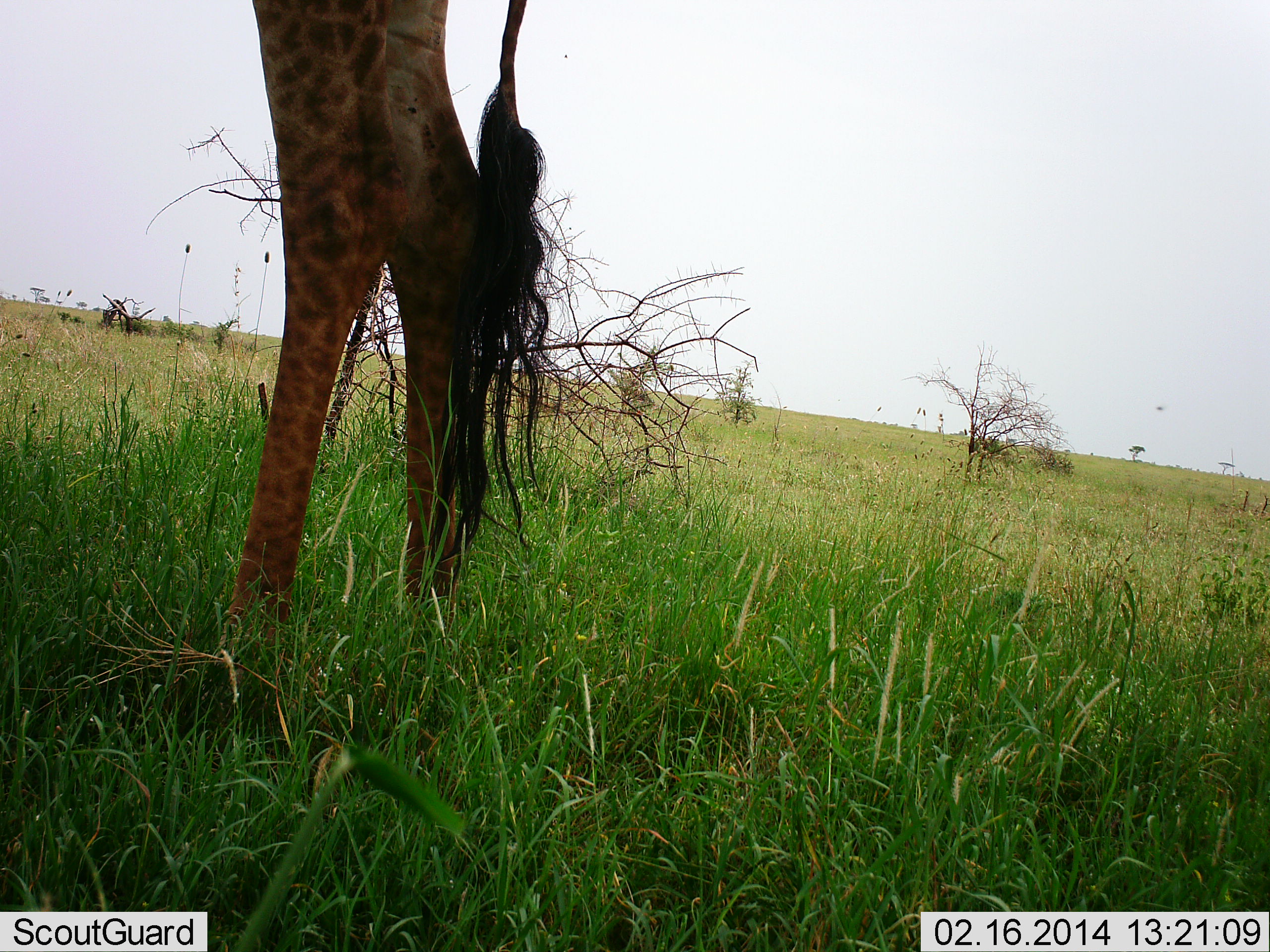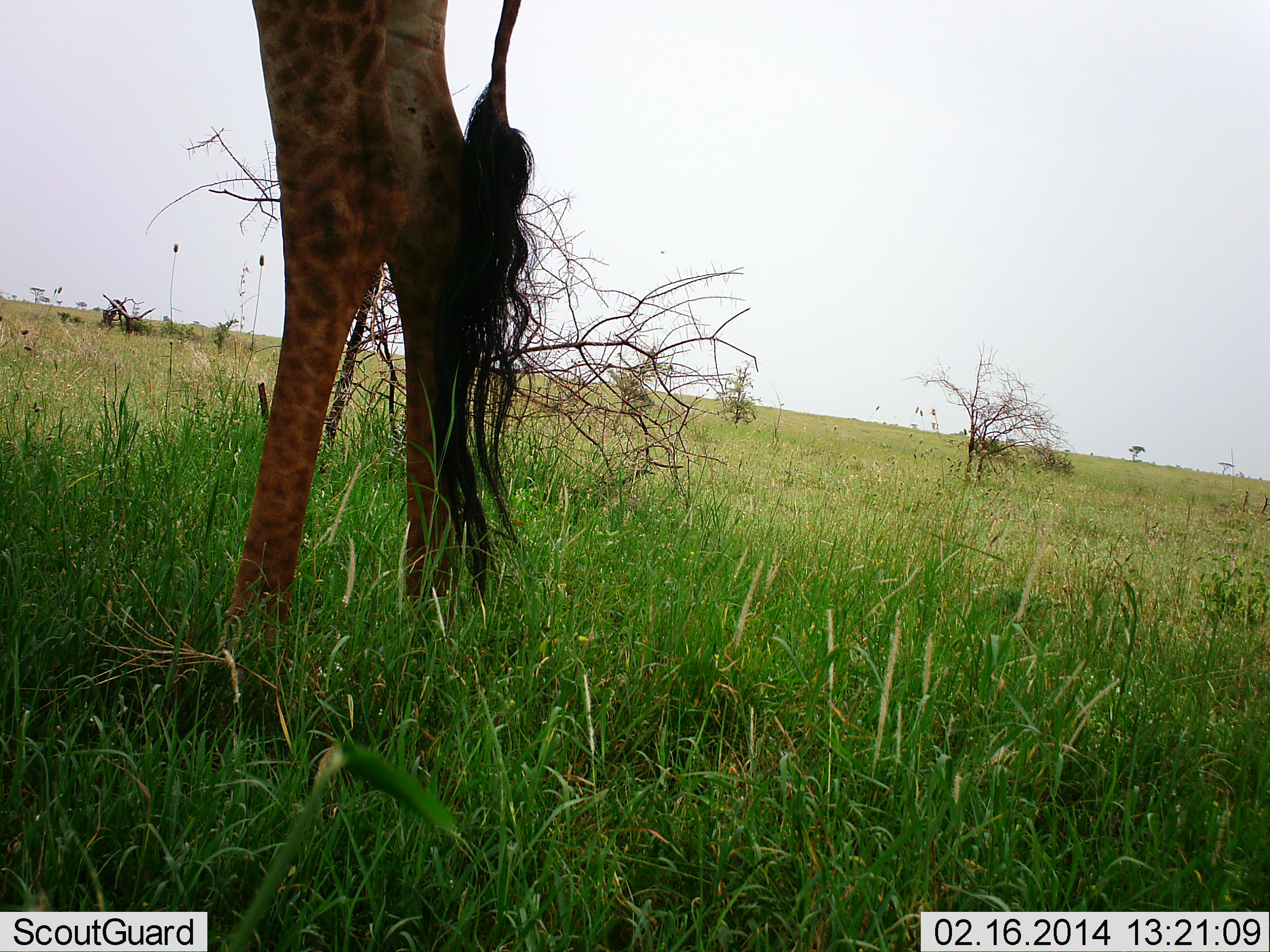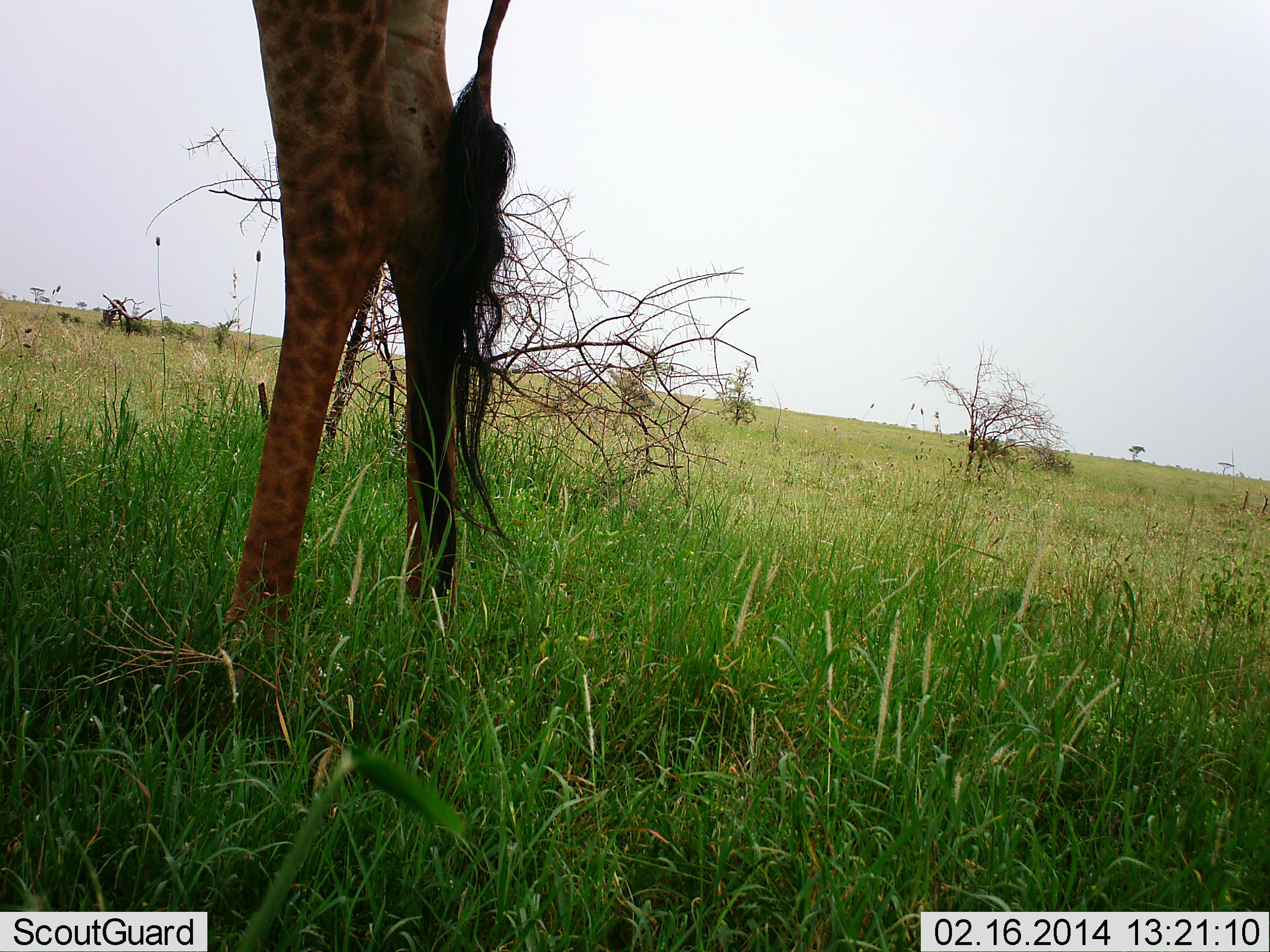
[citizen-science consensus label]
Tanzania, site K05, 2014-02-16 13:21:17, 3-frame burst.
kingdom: Animalia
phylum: Chordata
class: Mammalia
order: Artiodactyla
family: Giraffidae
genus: Giraffa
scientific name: Giraffa camelopardalis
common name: giraffe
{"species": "giraffe (Giraffa camelopardalis)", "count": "1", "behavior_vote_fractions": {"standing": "100%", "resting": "0%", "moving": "0%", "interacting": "0%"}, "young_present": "0%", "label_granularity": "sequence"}